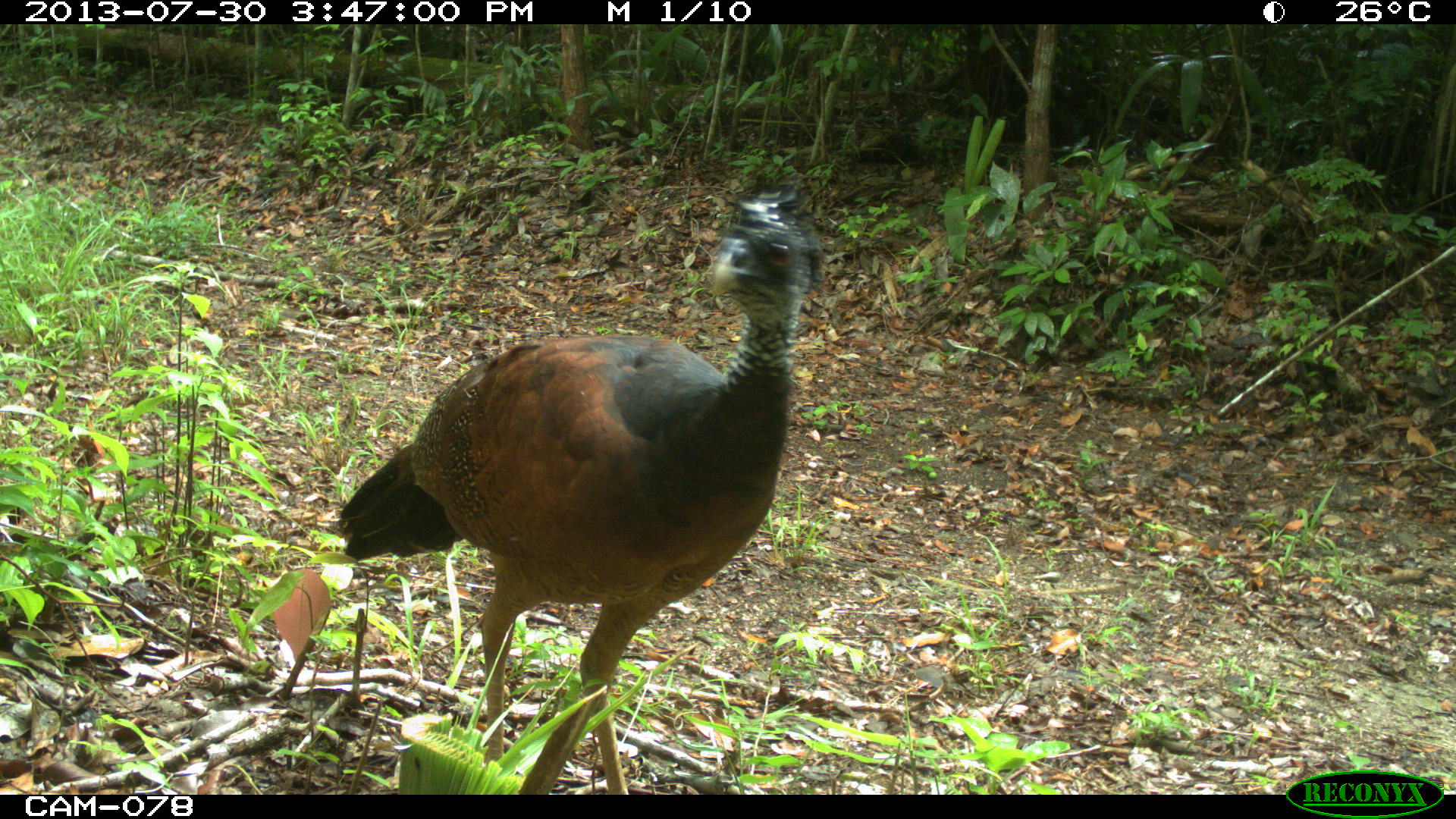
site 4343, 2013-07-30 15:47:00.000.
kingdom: Animalia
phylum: Chordata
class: Aves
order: Galliformes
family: Cracidae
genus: Crax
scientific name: Crax rubra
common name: great curassow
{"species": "Crax rubra (great curassow)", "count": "2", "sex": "female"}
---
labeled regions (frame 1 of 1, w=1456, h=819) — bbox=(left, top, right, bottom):
crax rubra: bbox=(333, 170, 827, 795)